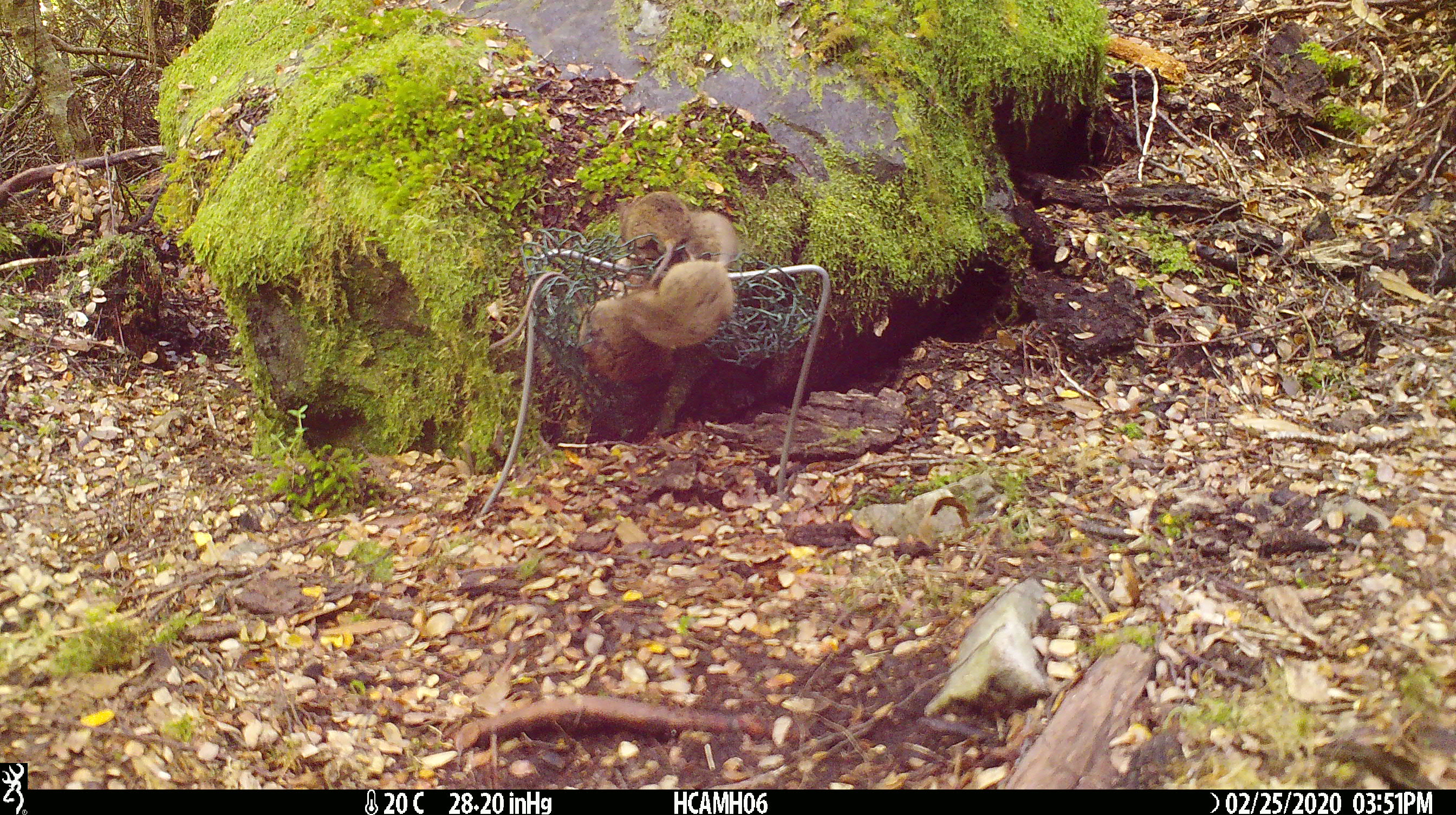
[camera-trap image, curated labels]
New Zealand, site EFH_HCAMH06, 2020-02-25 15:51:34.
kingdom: Animalia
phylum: Chordata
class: Mammalia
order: Rodentia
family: Muridae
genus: Mus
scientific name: Mus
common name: mouse